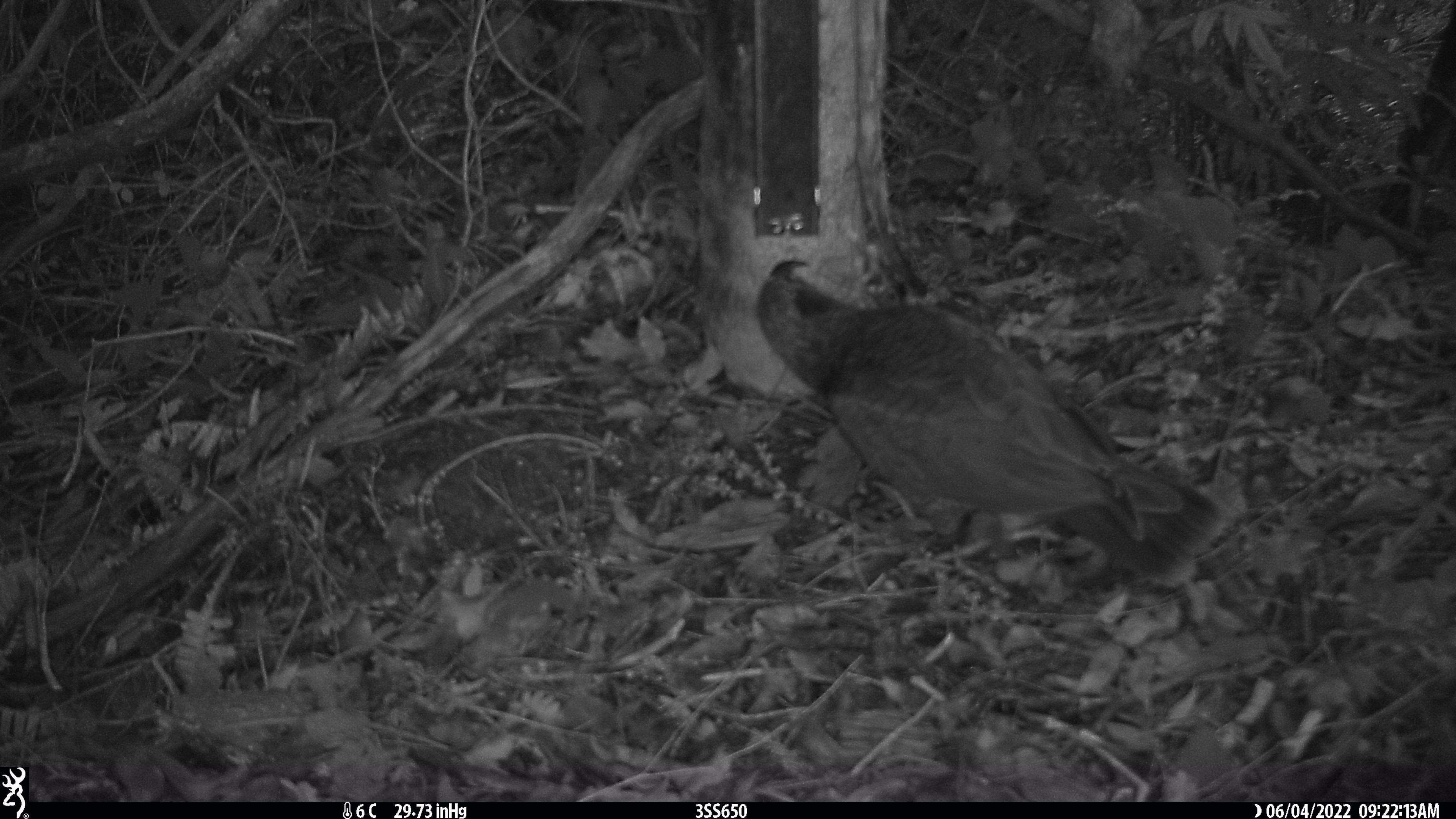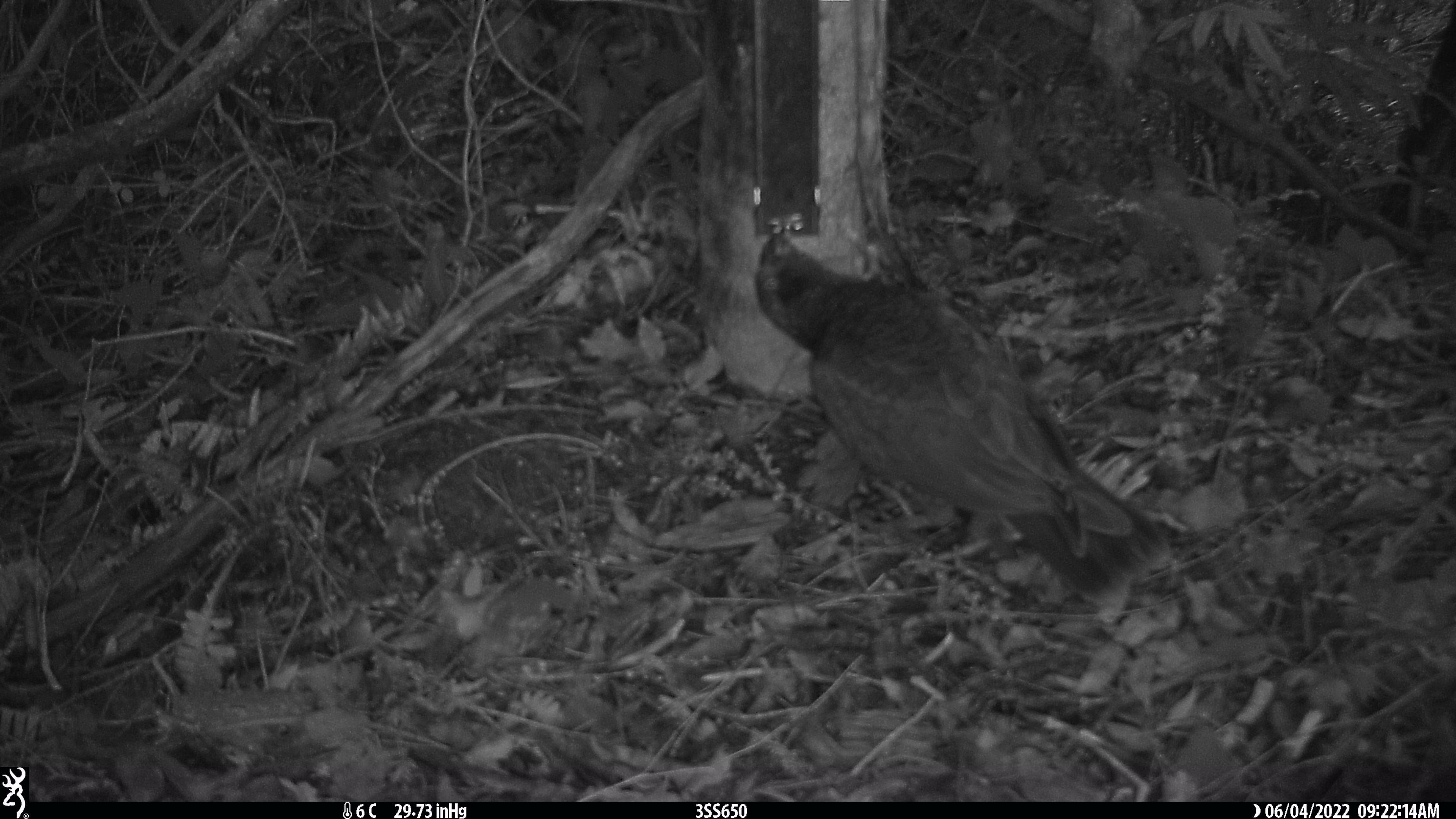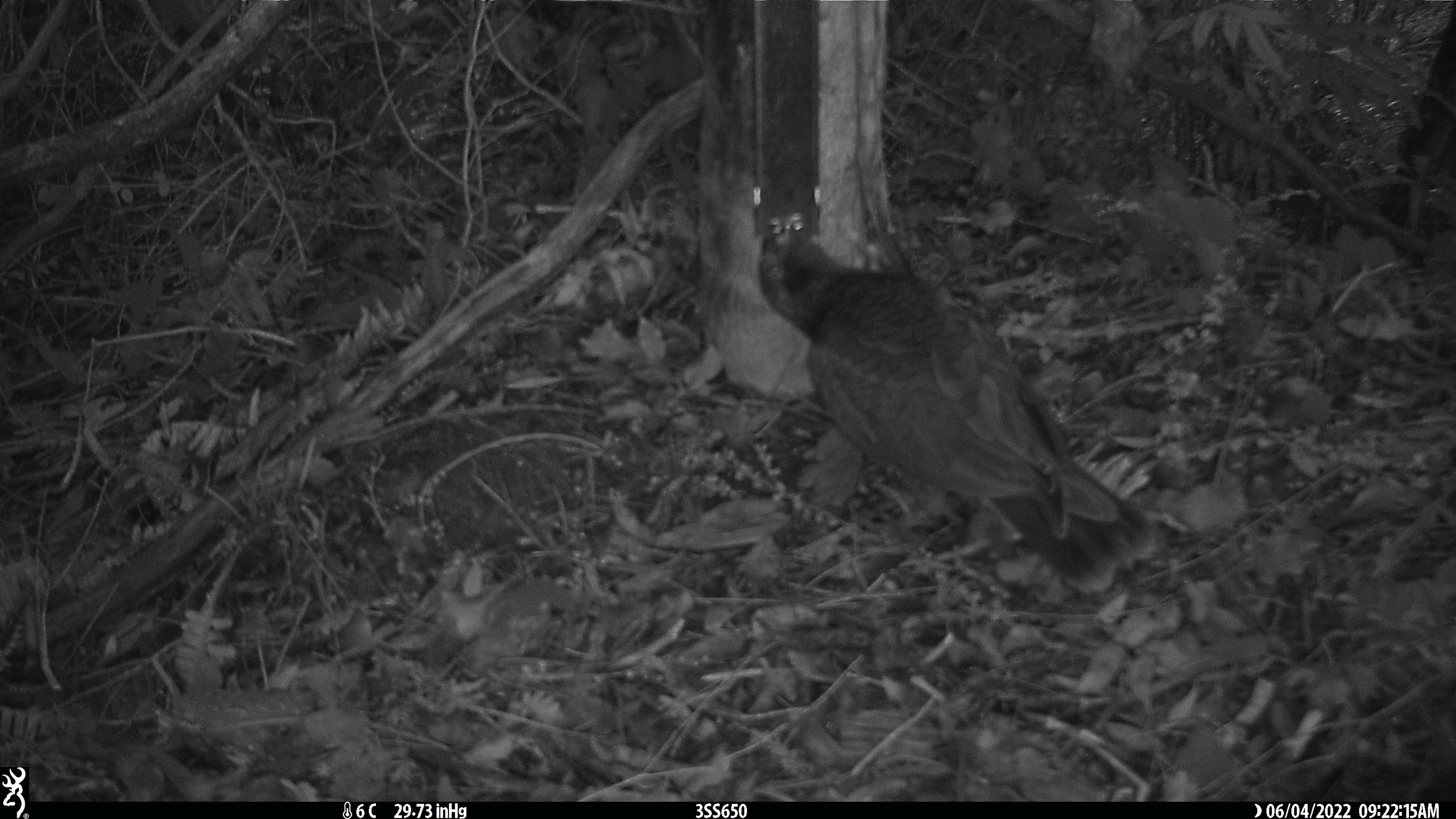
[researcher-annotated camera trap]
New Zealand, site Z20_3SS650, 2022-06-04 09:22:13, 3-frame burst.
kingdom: Animalia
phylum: Chordata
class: Aves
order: Psittaciformes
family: Strigopidae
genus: Nestor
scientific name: Nestor notabilis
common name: kea